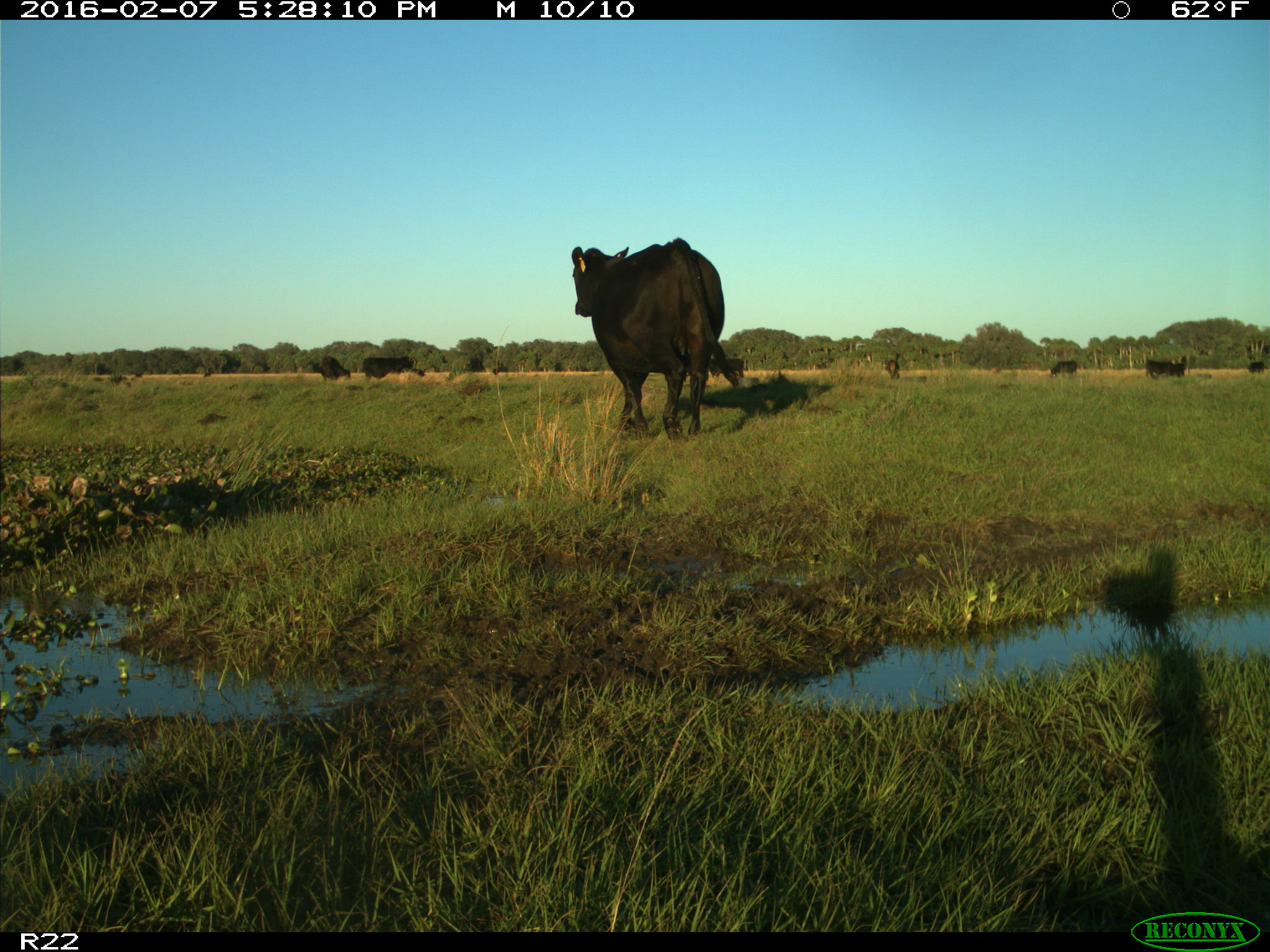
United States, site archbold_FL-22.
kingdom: Animalia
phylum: Chordata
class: Mammalia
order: Artiodactyla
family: Bovidae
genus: Bos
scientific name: Bos taurus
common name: domestic cow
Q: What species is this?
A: Bos taurus (domestic cow).